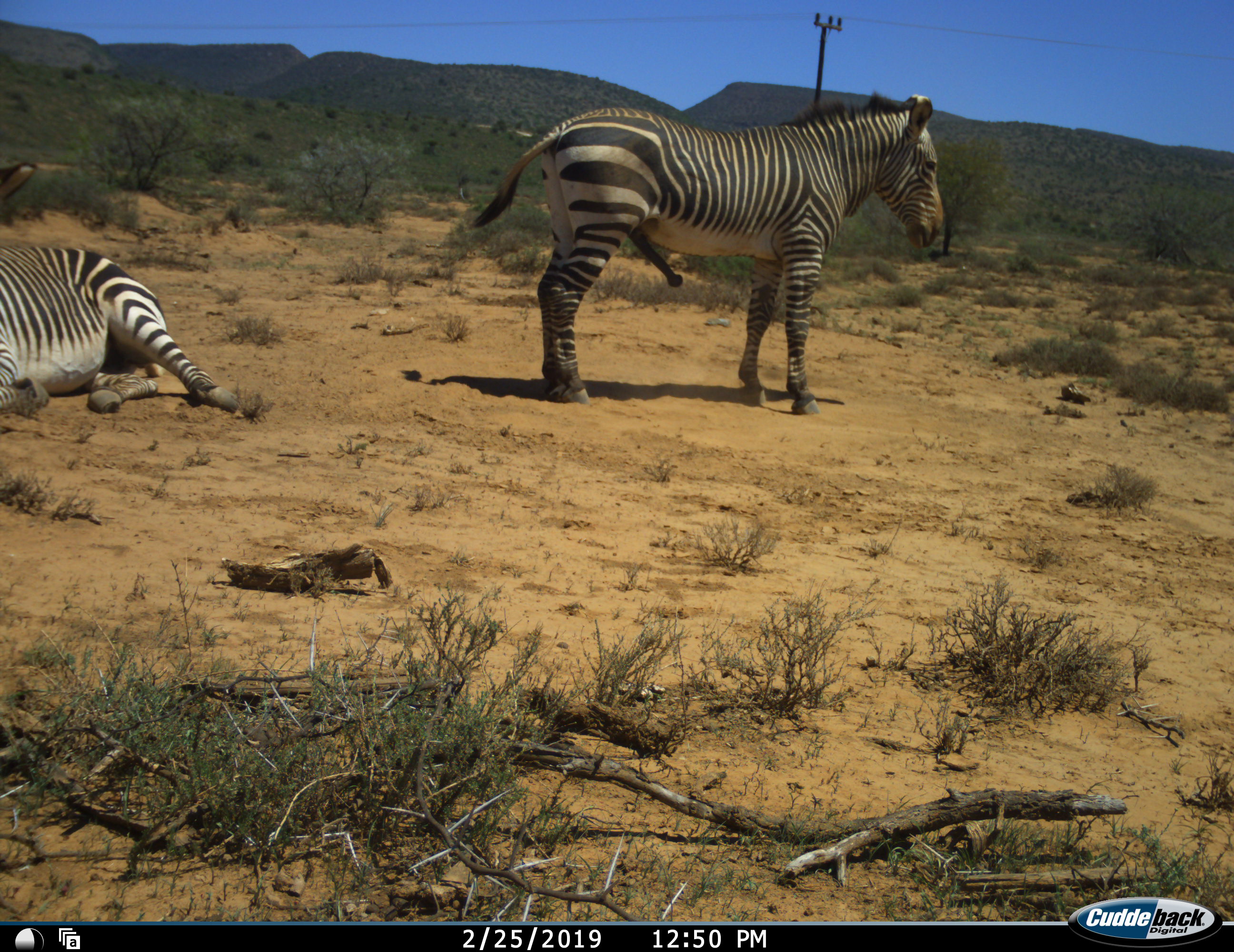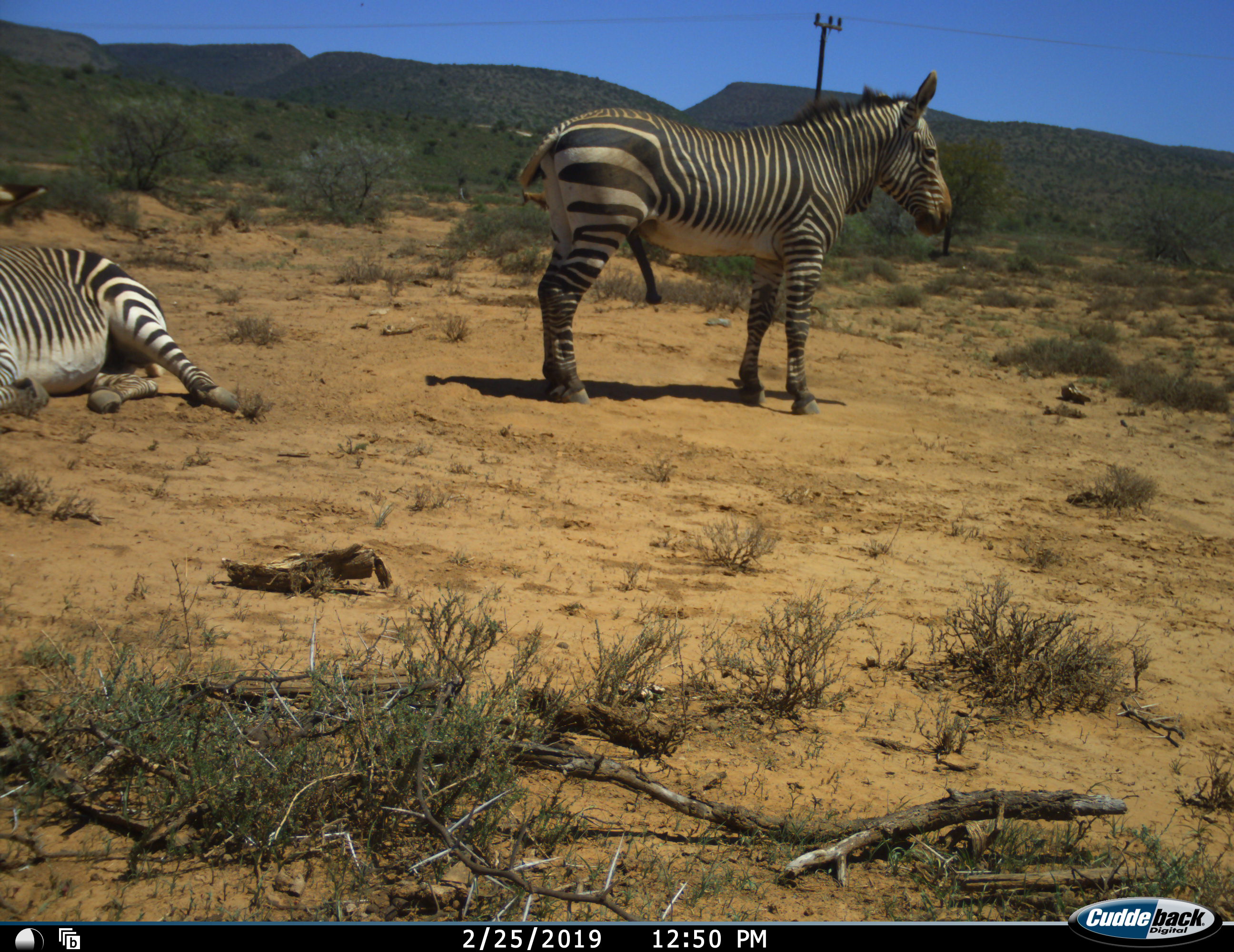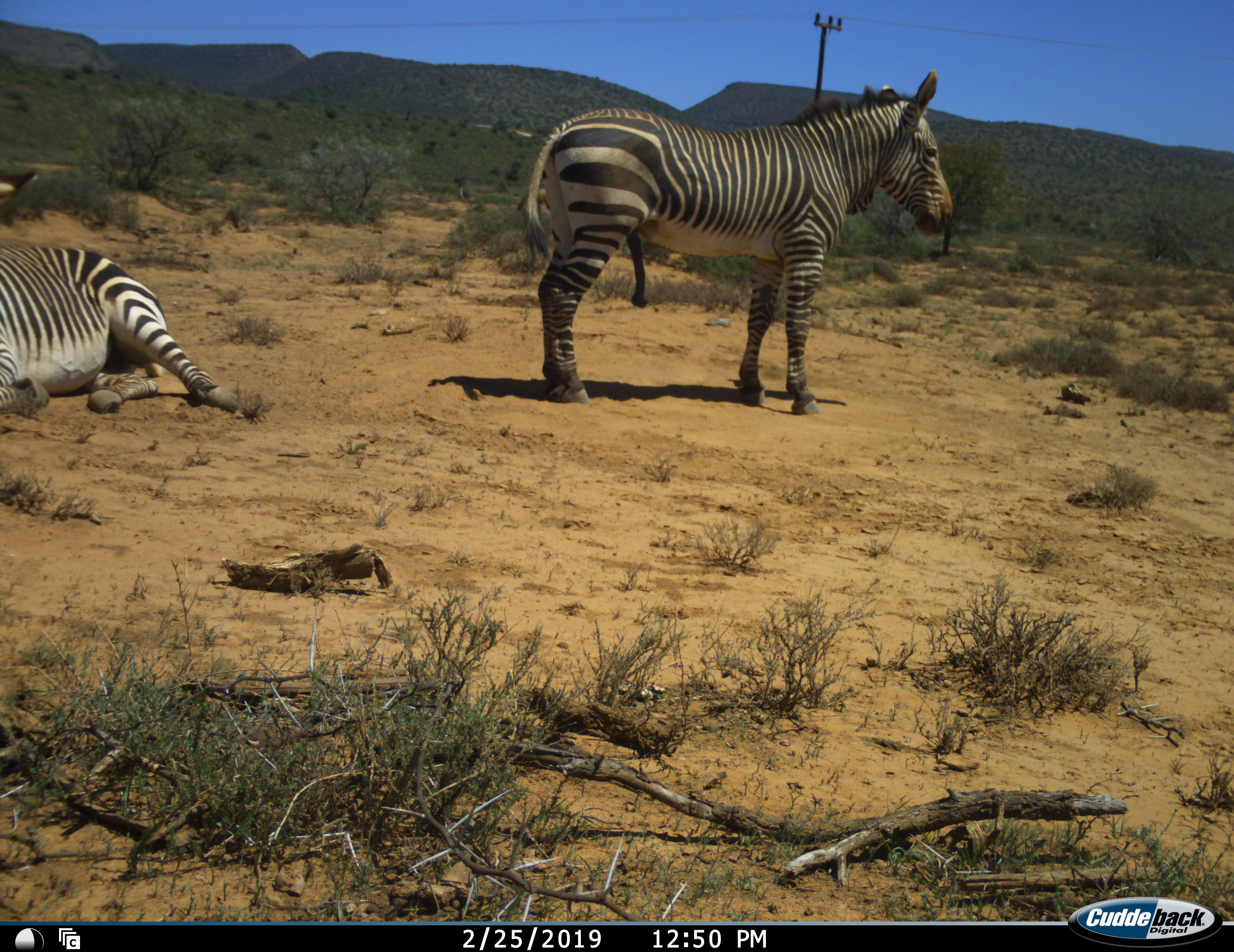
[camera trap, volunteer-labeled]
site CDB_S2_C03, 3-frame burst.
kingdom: Animalia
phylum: Chordata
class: Mammalia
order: Perissodactyla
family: Equidae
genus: Equus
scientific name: Equus zebra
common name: mountain zebra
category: zebramountain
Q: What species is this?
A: Zebramountain (mountain zebra) (Equus zebra).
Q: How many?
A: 2.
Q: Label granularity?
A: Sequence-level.